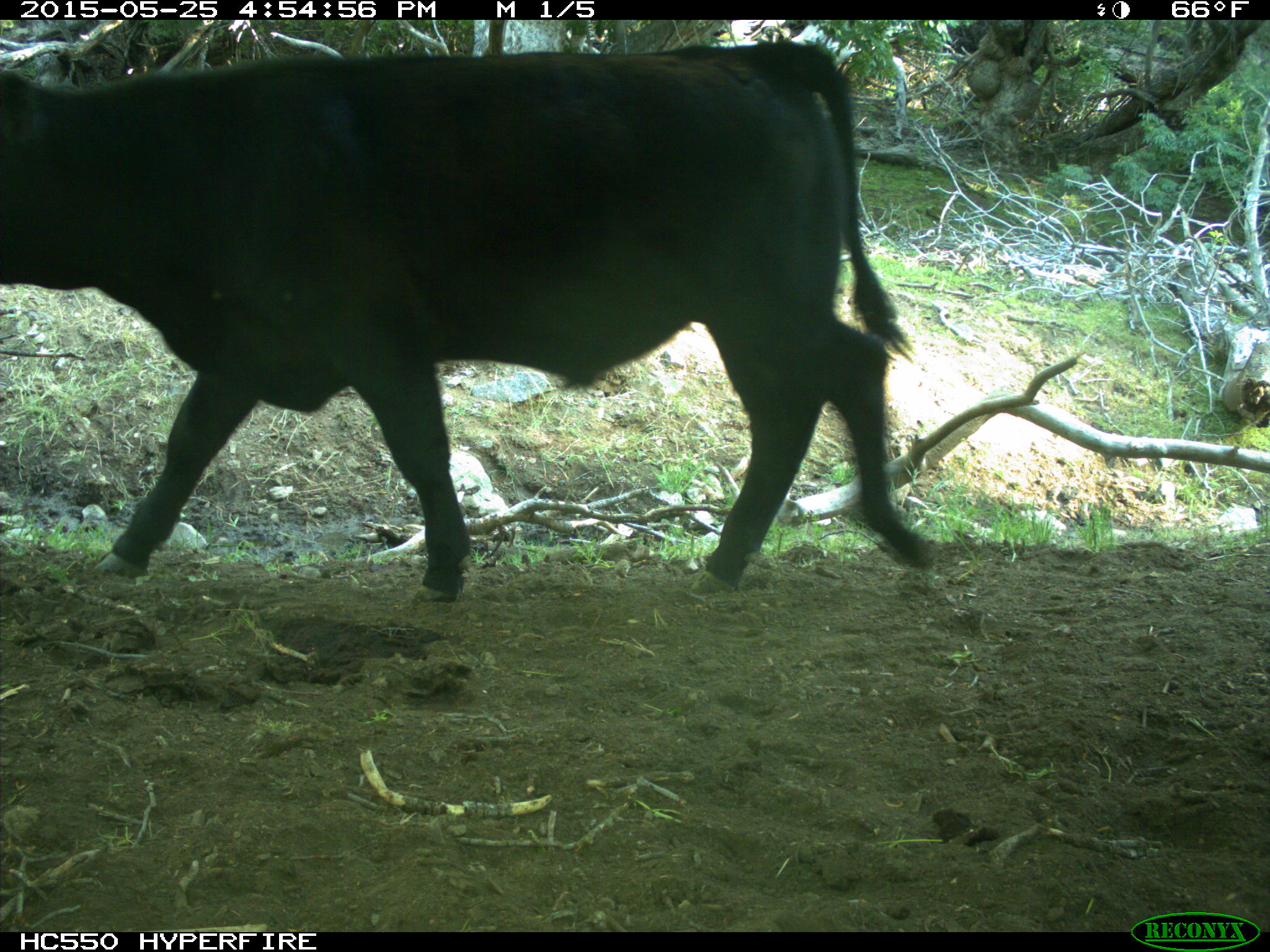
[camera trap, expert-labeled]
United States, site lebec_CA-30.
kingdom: Animalia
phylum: Chordata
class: Mammalia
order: Artiodactyla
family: Bovidae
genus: Bos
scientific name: Bos taurus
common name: domestic cow